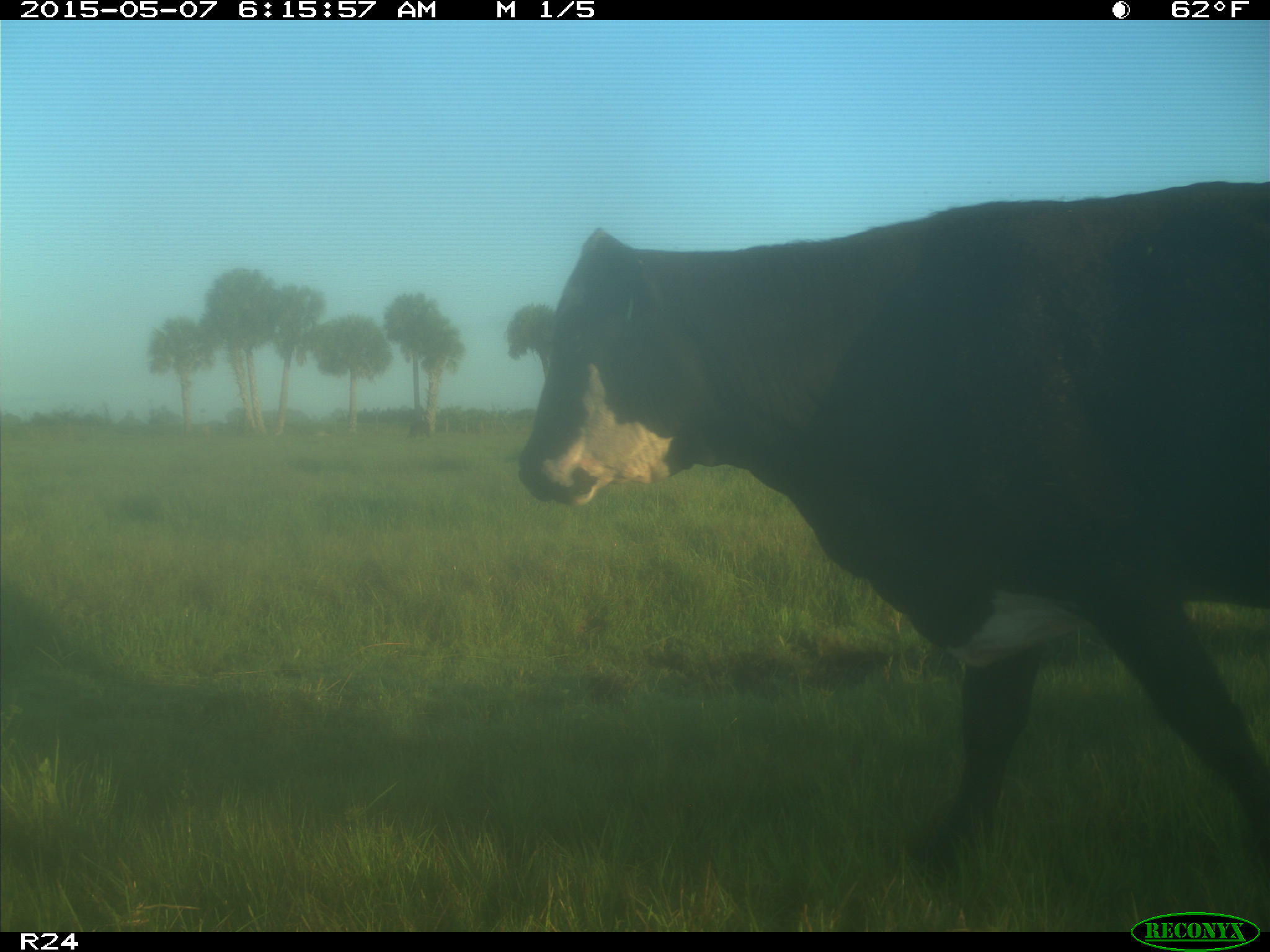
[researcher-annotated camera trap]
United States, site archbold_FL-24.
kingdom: Animalia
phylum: Chordata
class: Mammalia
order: Artiodactyla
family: Bovidae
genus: Bos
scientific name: Bos taurus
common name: domestic cow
Bos taurus (domestic cow).